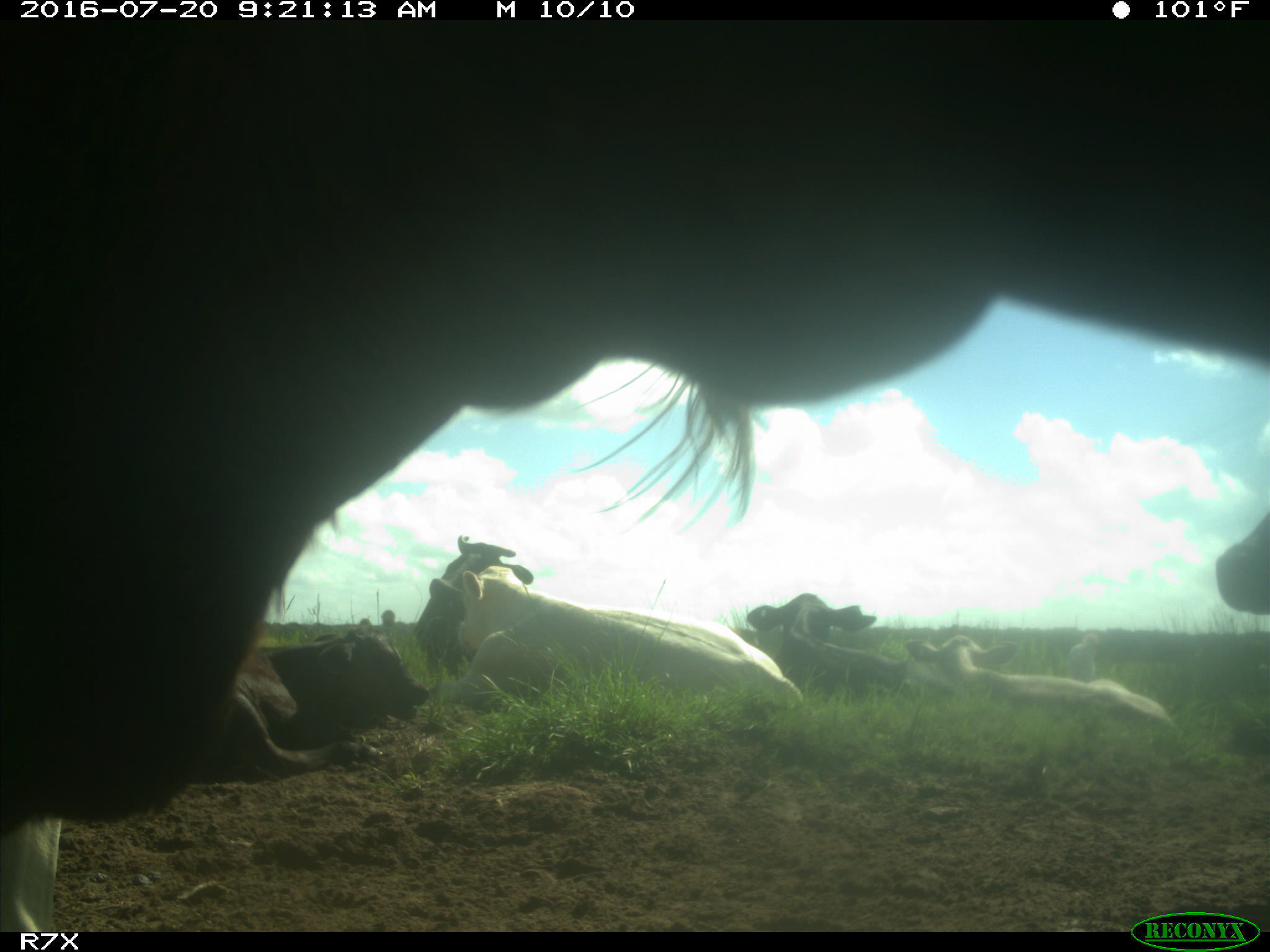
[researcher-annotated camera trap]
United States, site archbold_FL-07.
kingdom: Animalia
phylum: Chordata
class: Mammalia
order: Artiodactyla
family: Bovidae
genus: Bos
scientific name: Bos taurus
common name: domestic cow